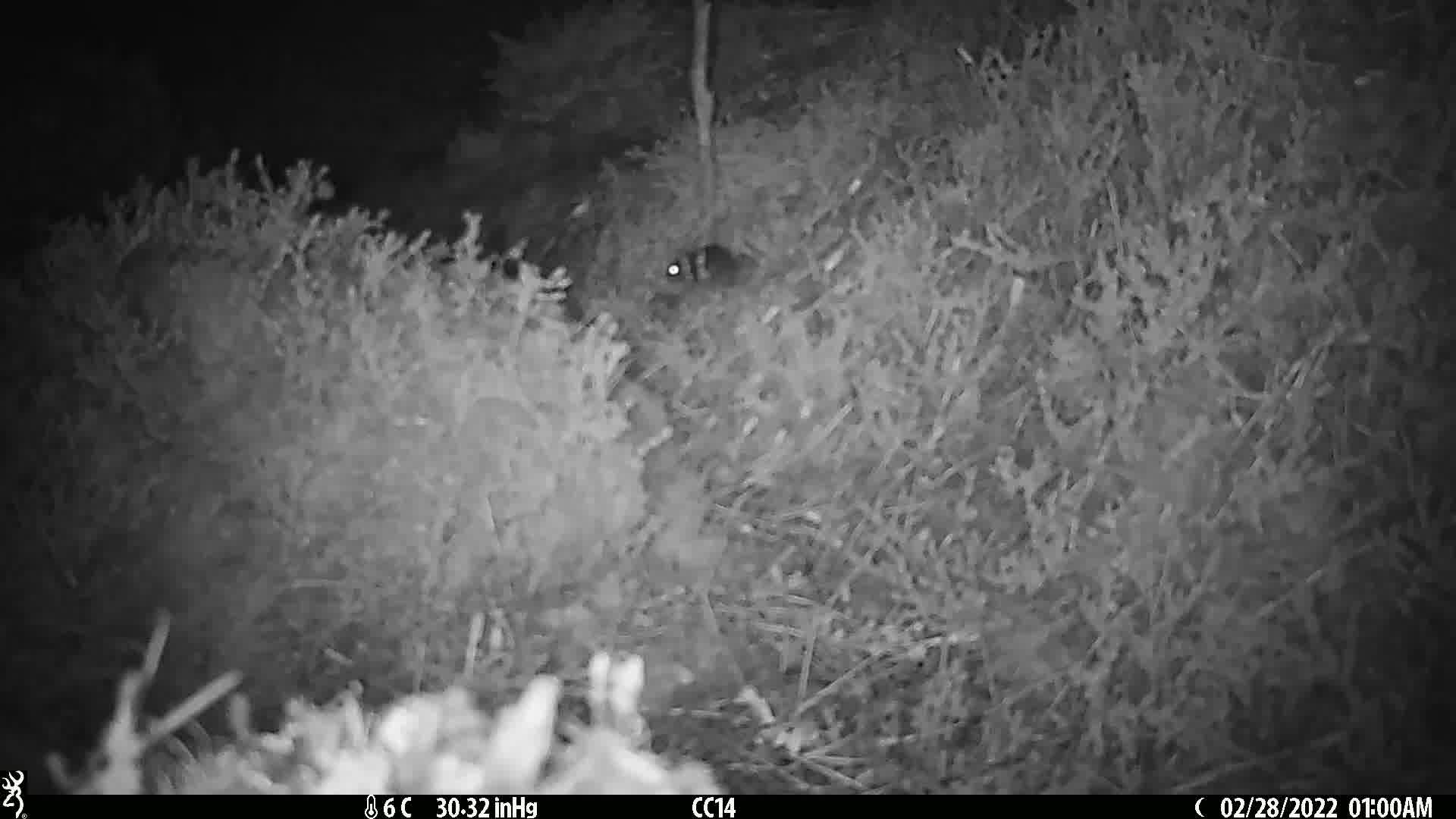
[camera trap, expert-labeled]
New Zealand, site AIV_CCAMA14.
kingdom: Animalia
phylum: Chordata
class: Mammalia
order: Rodentia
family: Muridae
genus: Mus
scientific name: Mus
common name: mouse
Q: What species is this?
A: Mouse (Mus).